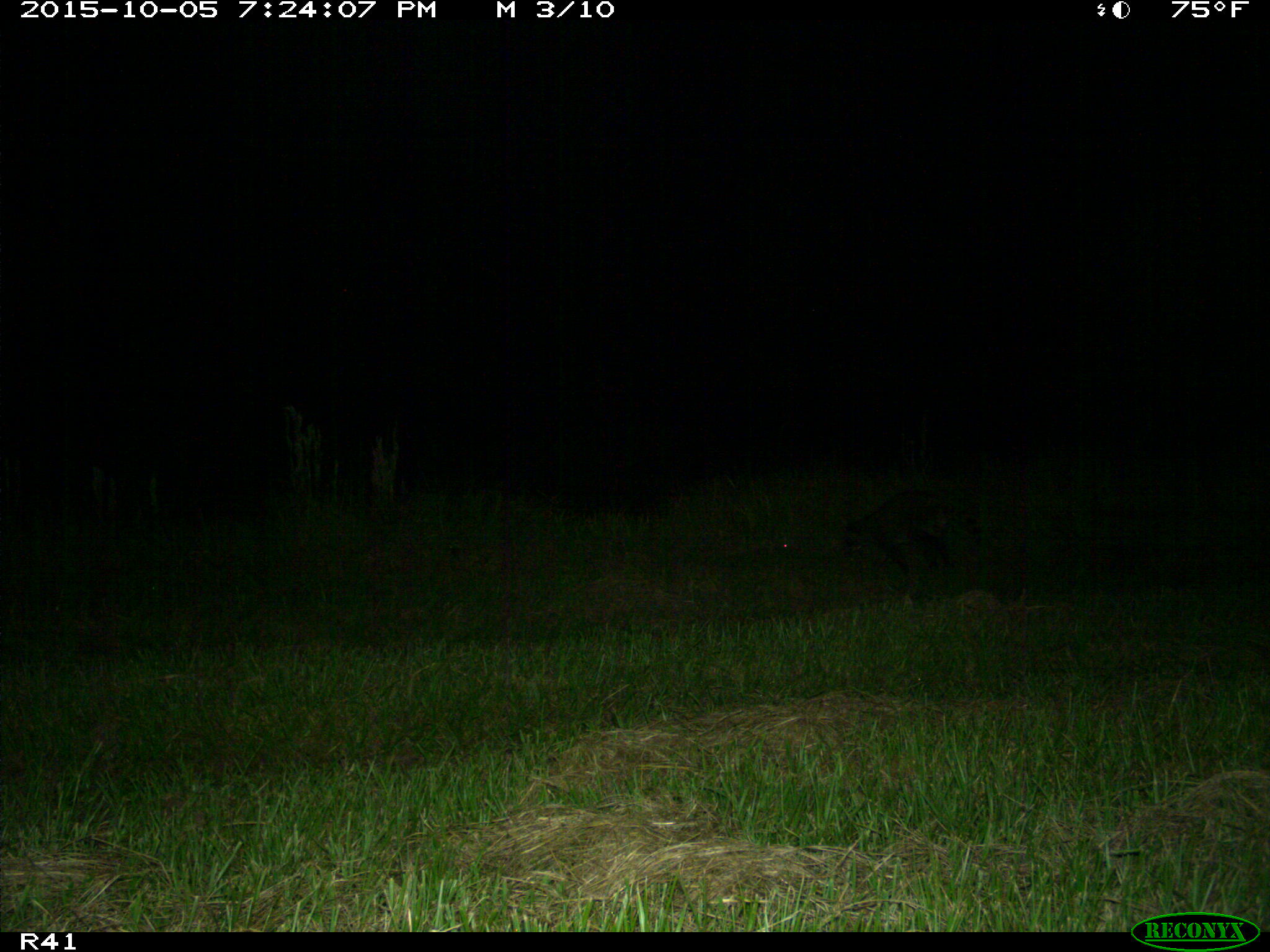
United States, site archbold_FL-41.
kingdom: Animalia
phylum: Chordata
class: Mammalia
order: Carnivora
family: Procyonidae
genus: Procyon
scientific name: Procyon lotor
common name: common raccoon